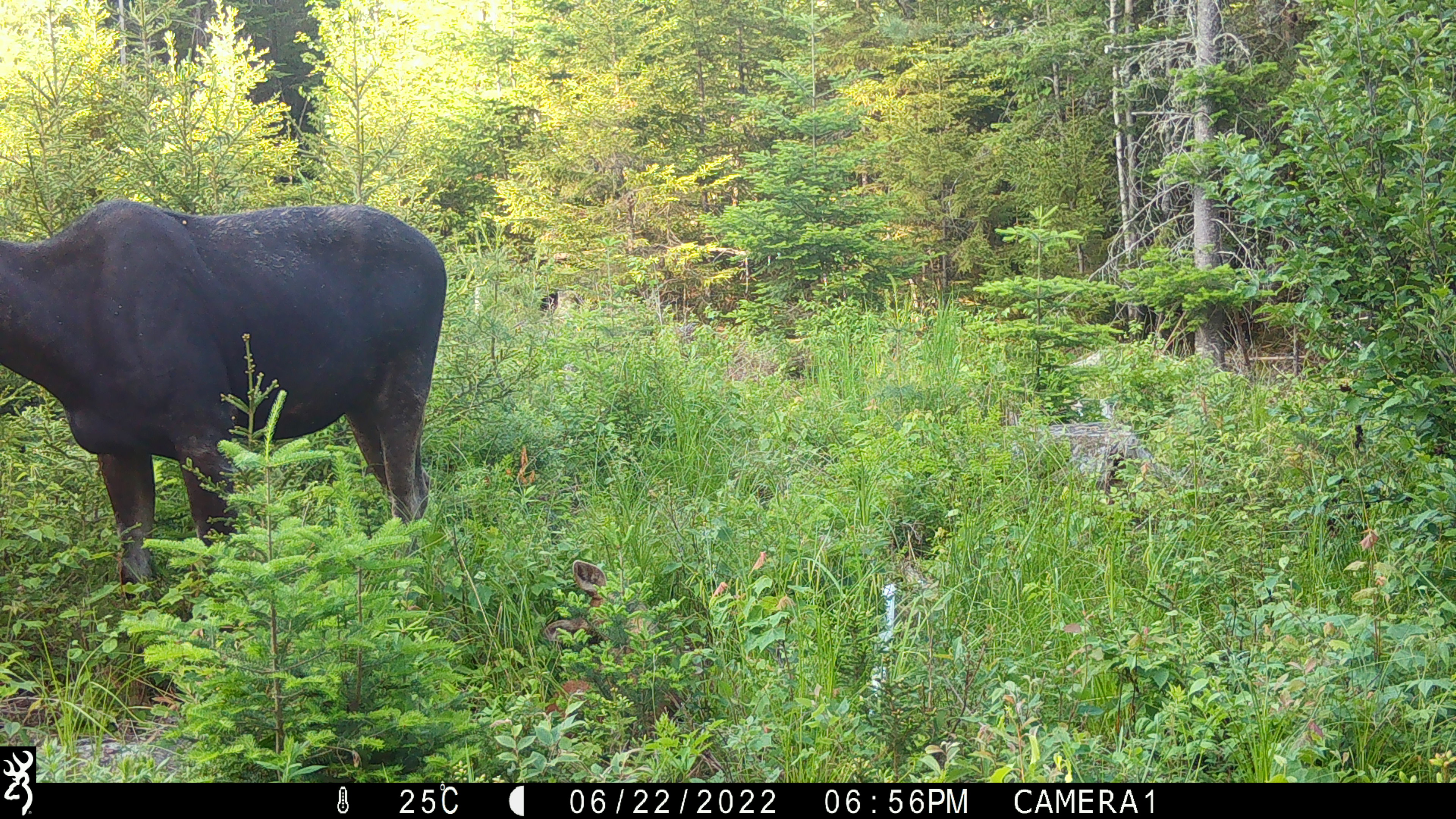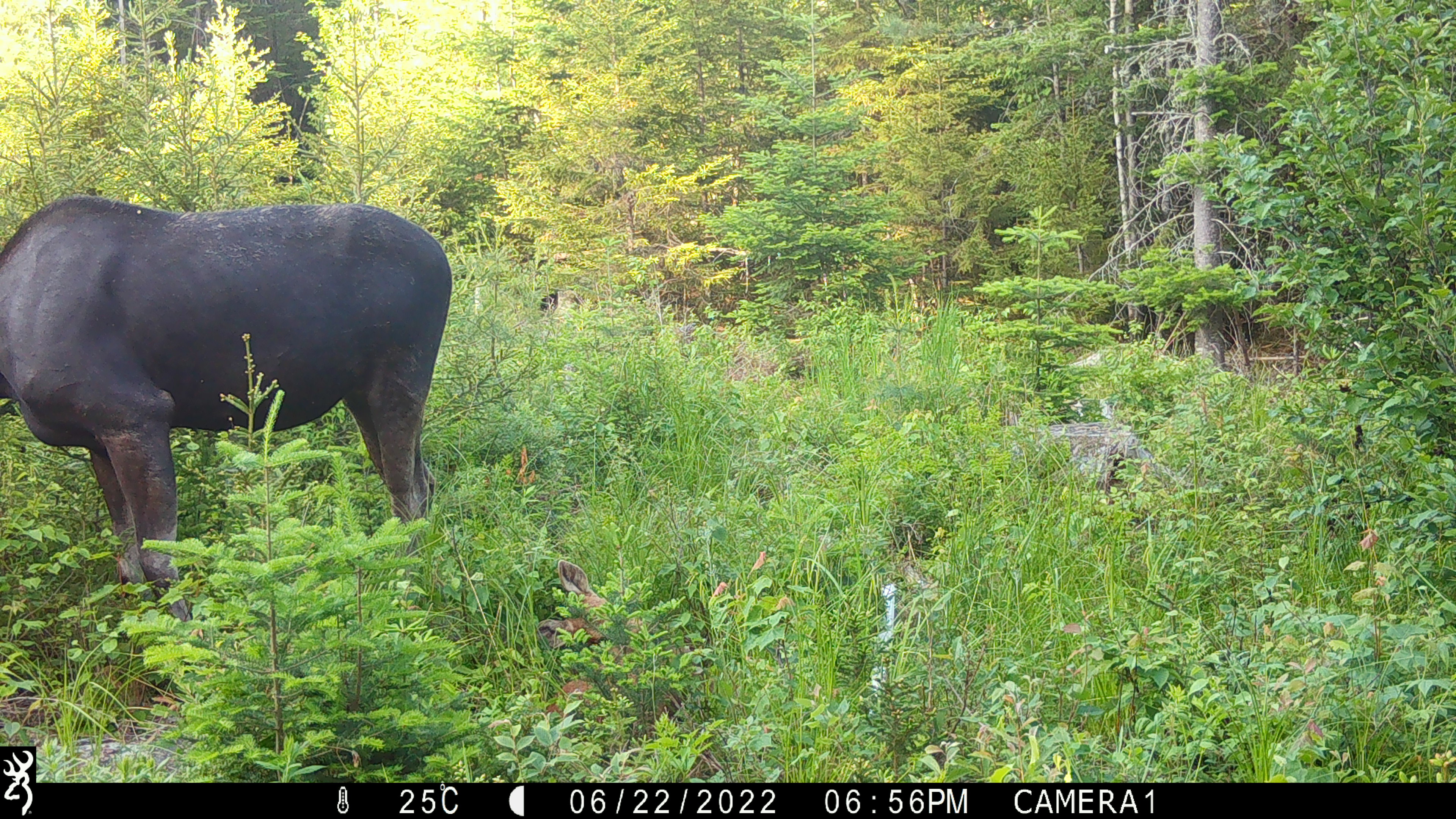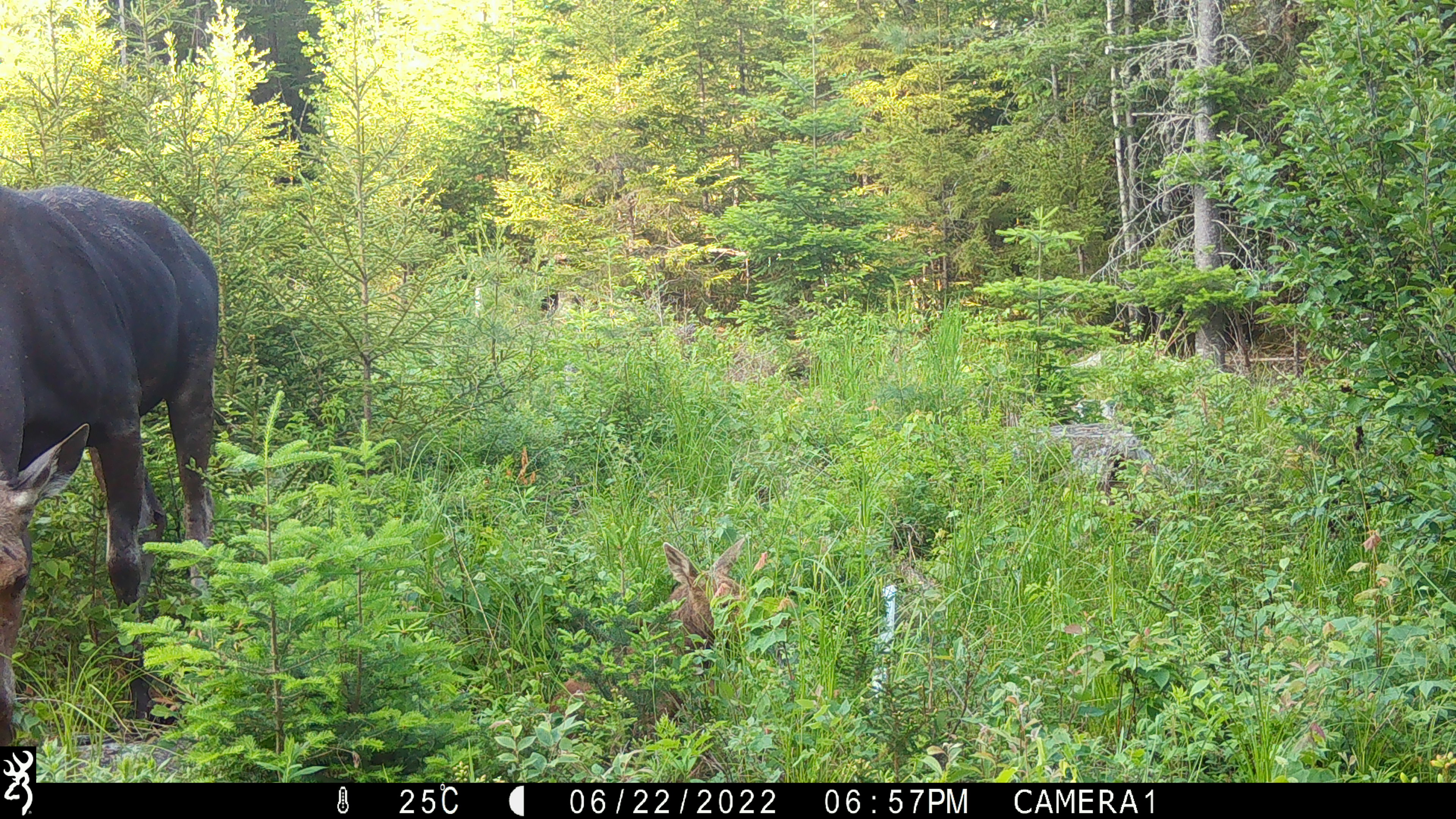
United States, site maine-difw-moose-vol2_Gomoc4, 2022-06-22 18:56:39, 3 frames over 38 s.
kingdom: Animalia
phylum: Chordata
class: Mammalia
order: Artiodactyla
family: Cervidae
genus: Alces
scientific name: Alces alces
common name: moose